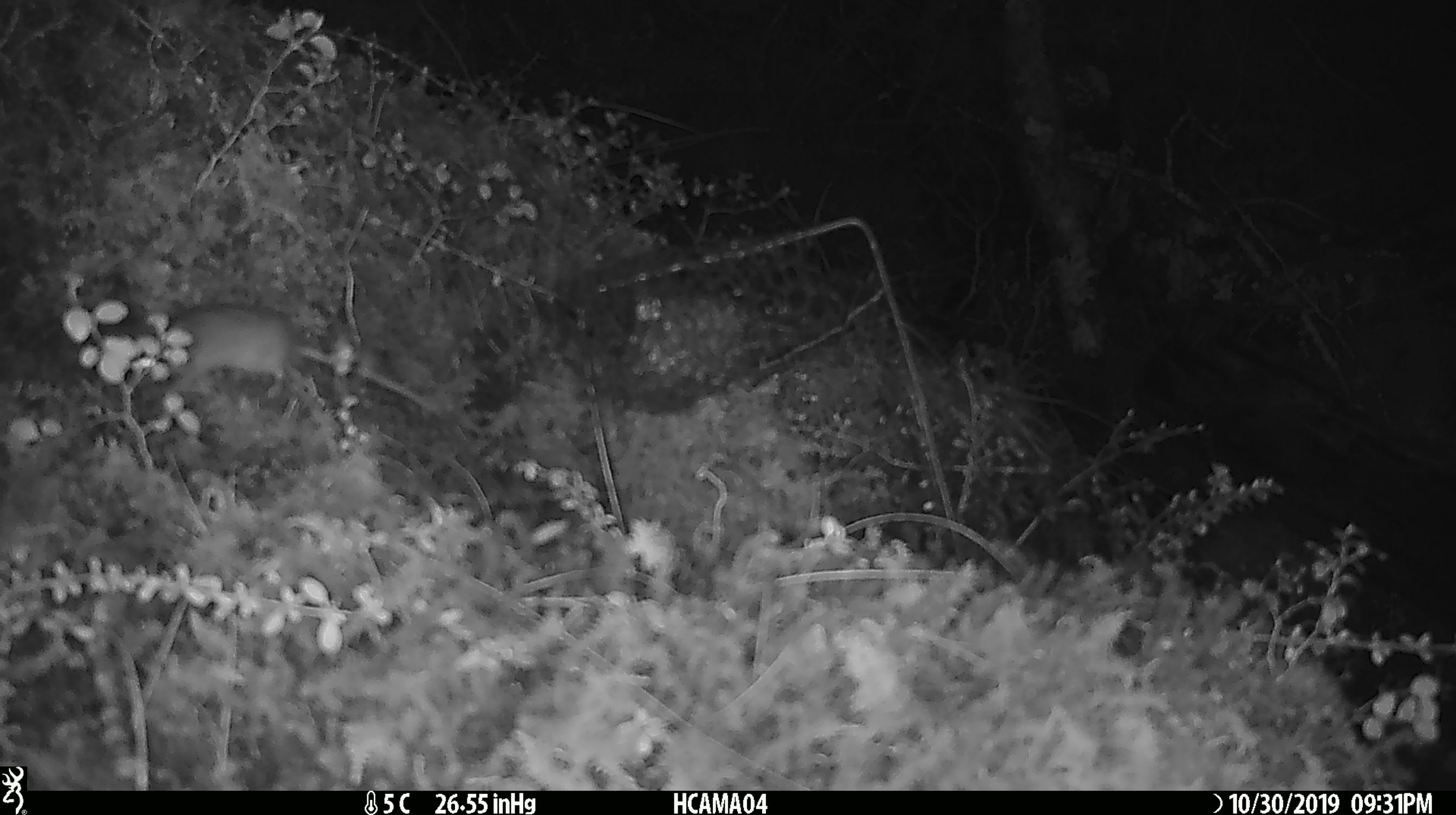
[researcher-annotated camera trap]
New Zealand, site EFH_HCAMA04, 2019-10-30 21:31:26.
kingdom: Animalia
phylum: Chordata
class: Mammalia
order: Rodentia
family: Muridae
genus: Mus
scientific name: Mus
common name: mouse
Mouse (Mus).